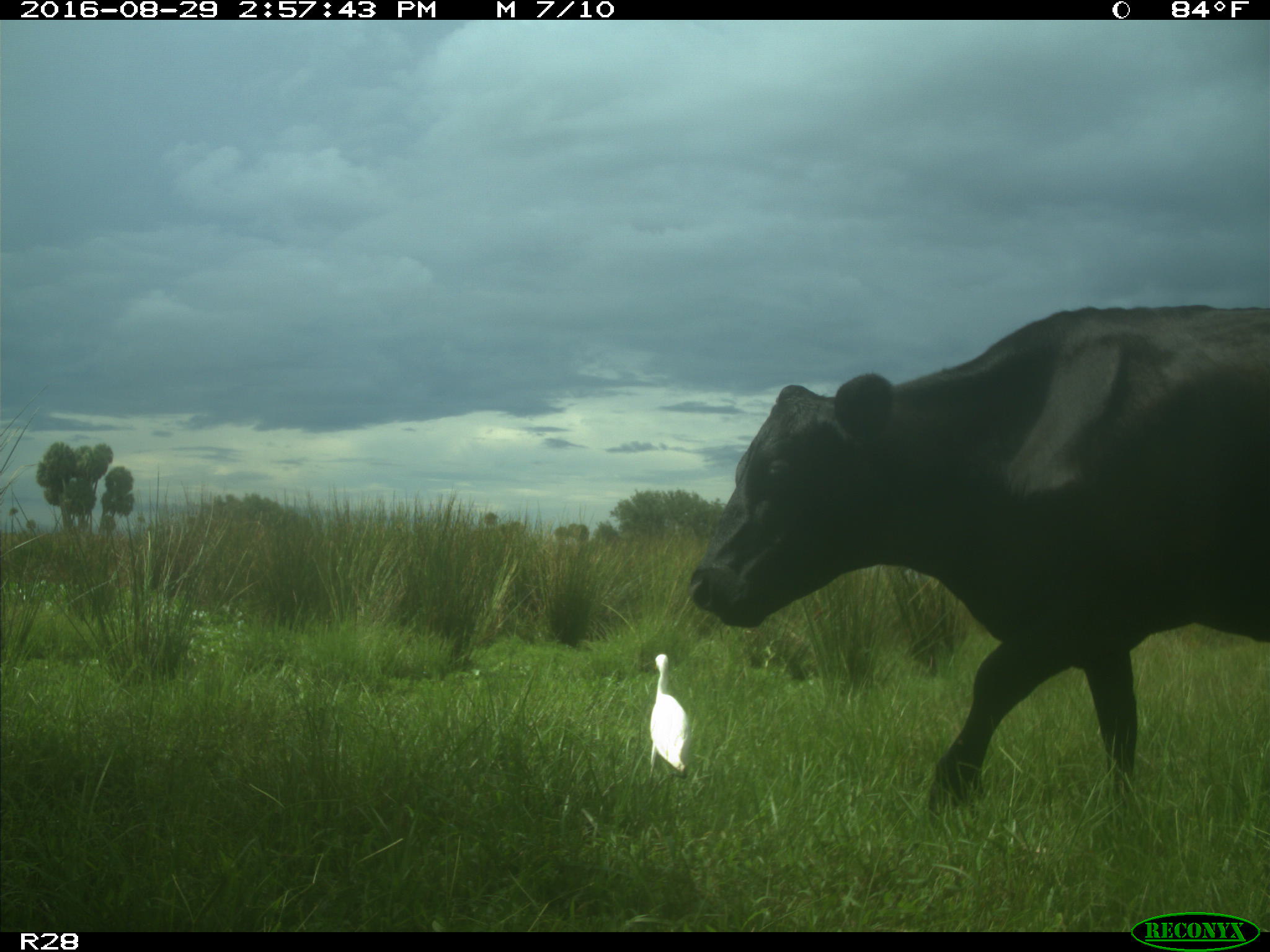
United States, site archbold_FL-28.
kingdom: Animalia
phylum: Chordata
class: Mammalia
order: Artiodactyla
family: Bovidae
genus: Bos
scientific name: Bos taurus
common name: domestic cow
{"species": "Bos taurus (domestic cow)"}